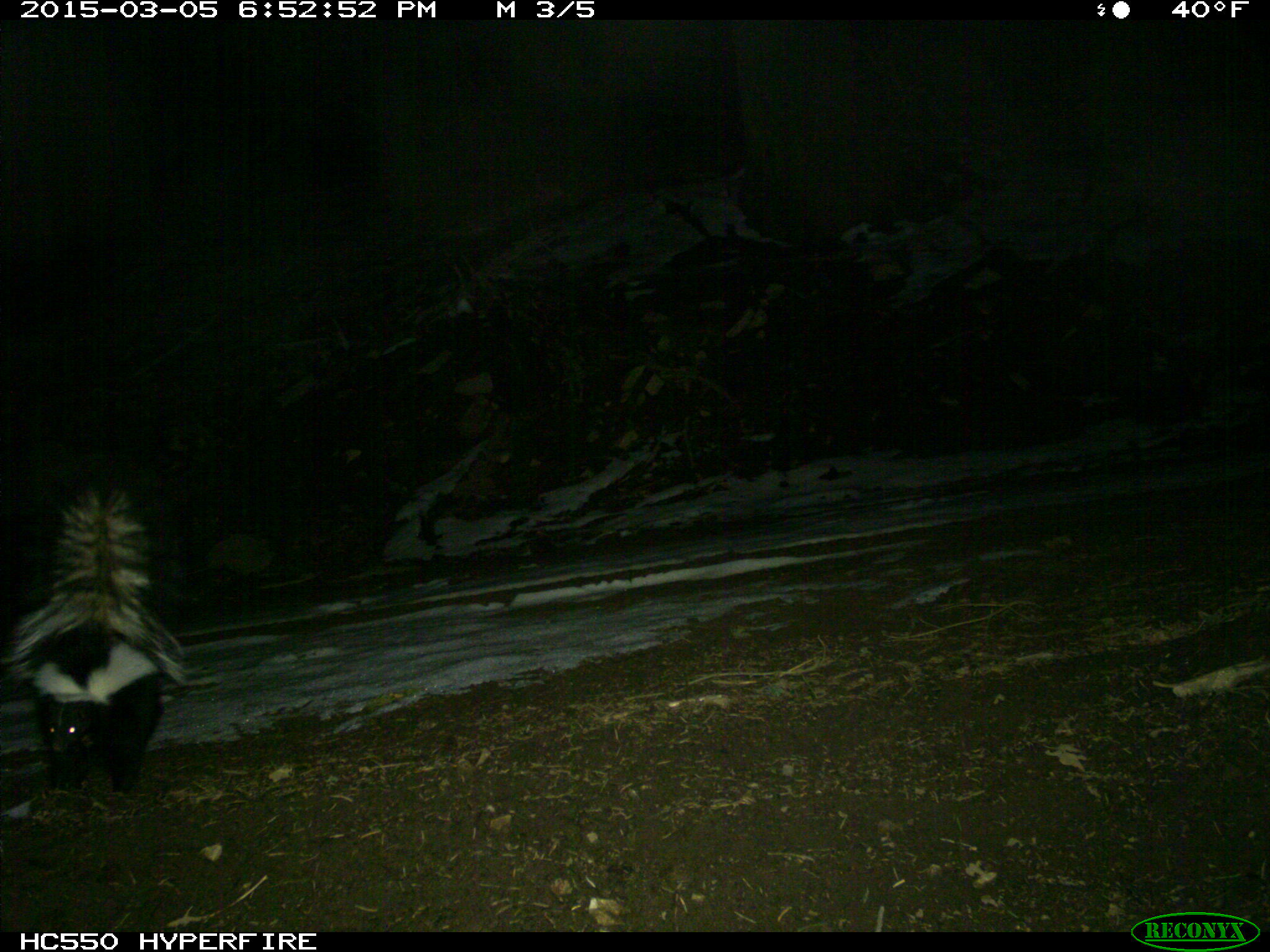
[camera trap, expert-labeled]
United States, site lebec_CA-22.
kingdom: Animalia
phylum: Chordata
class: Mammalia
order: Carnivora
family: Mephitidae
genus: Mephitis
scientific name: Mephitis mephitis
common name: striped skunk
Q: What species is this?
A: Mephitis mephitis (striped skunk).